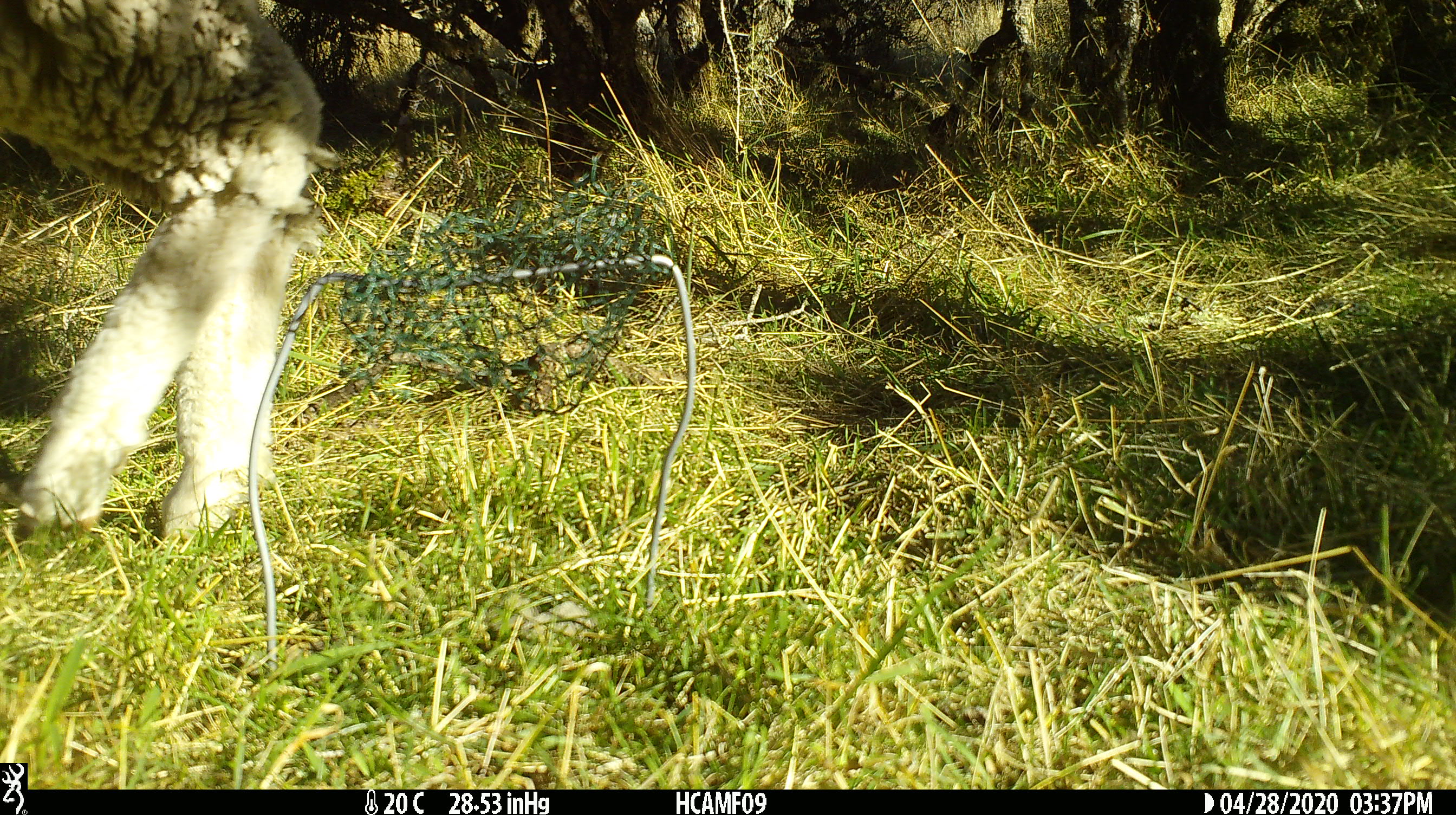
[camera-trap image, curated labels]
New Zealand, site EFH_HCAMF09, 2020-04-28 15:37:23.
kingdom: Animalia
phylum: Chordata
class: Mammalia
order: Artiodactyla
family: Bovidae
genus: Ovis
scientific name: Ovis aries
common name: domestic sheep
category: sheep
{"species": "sheep (domestic sheep) (Ovis aries)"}